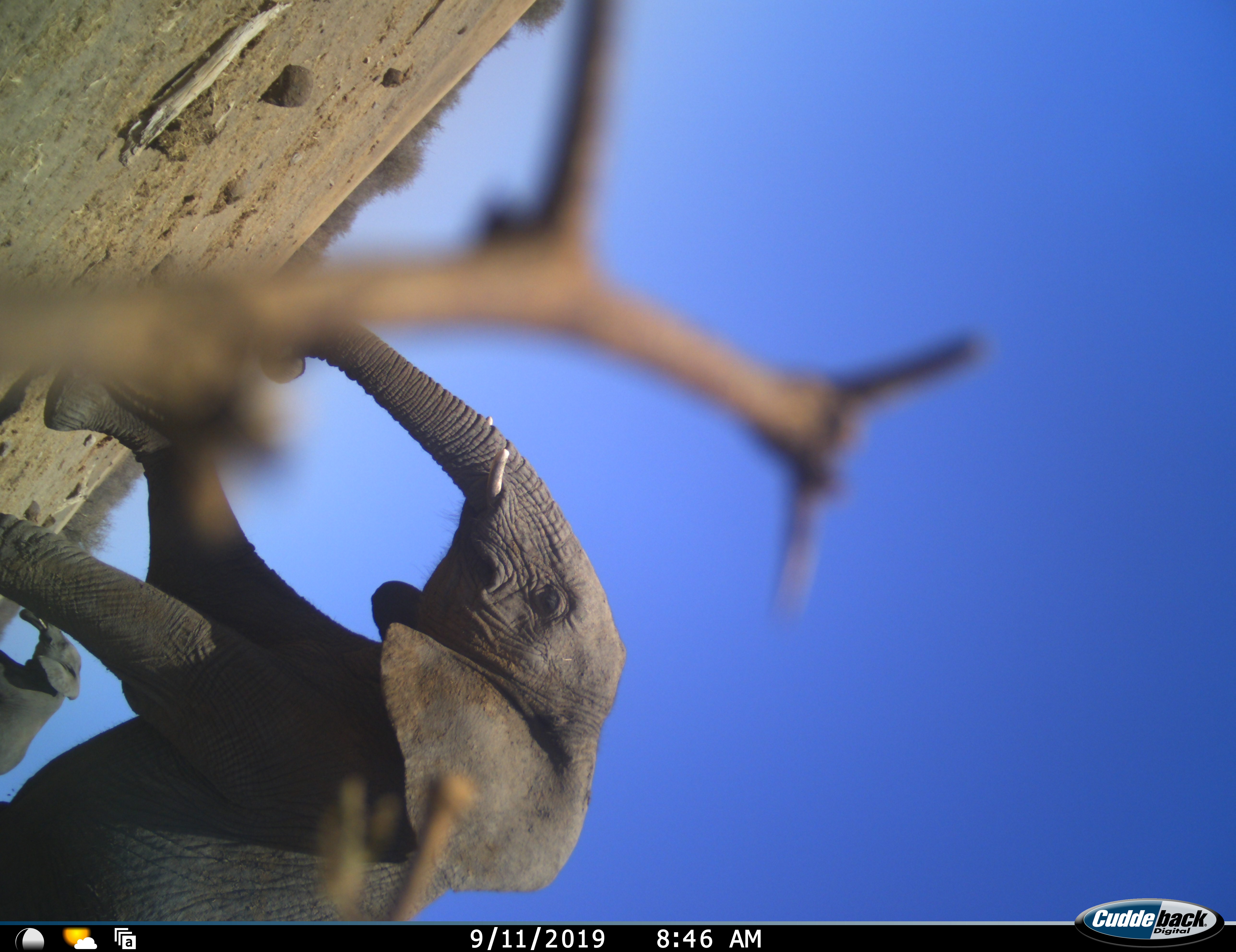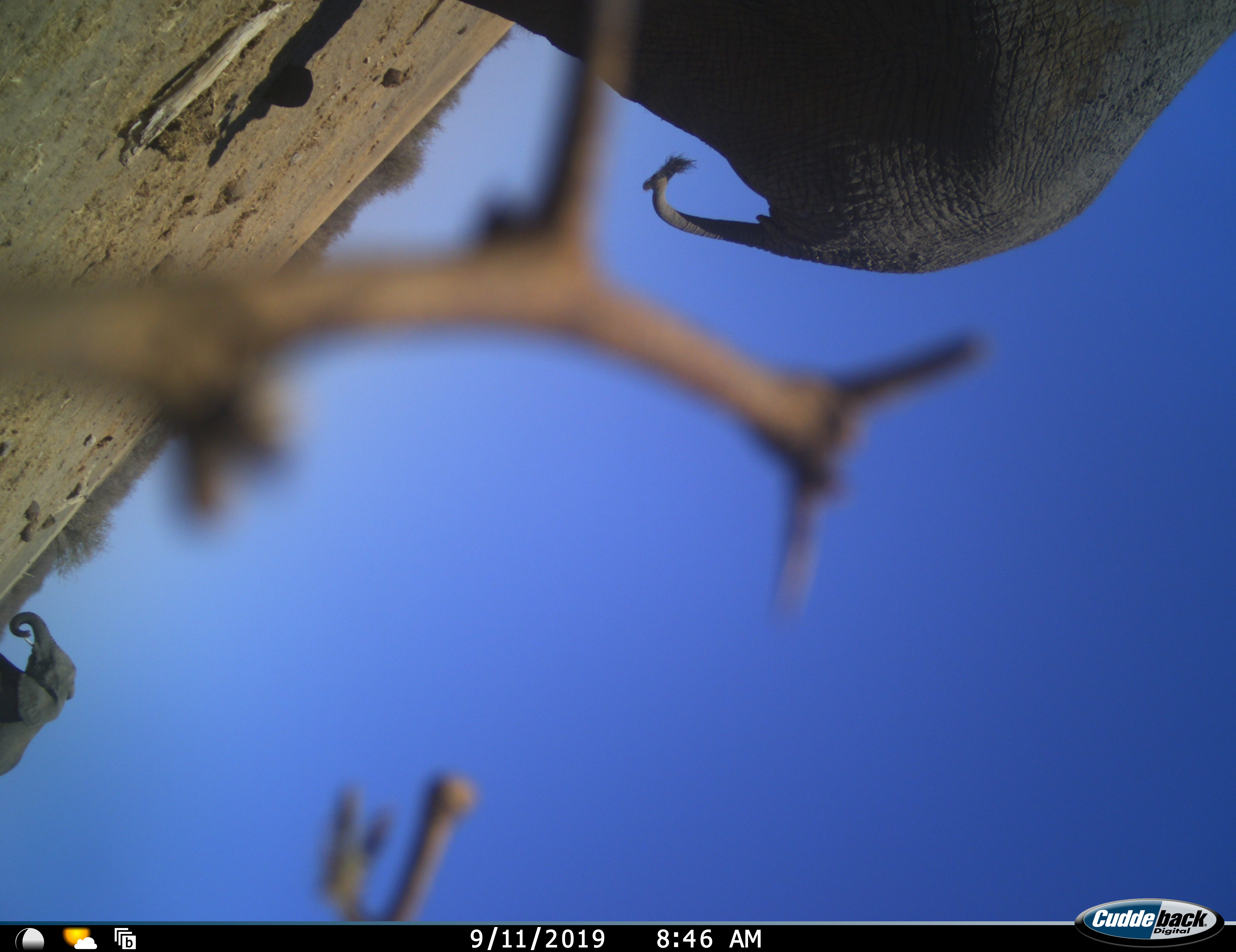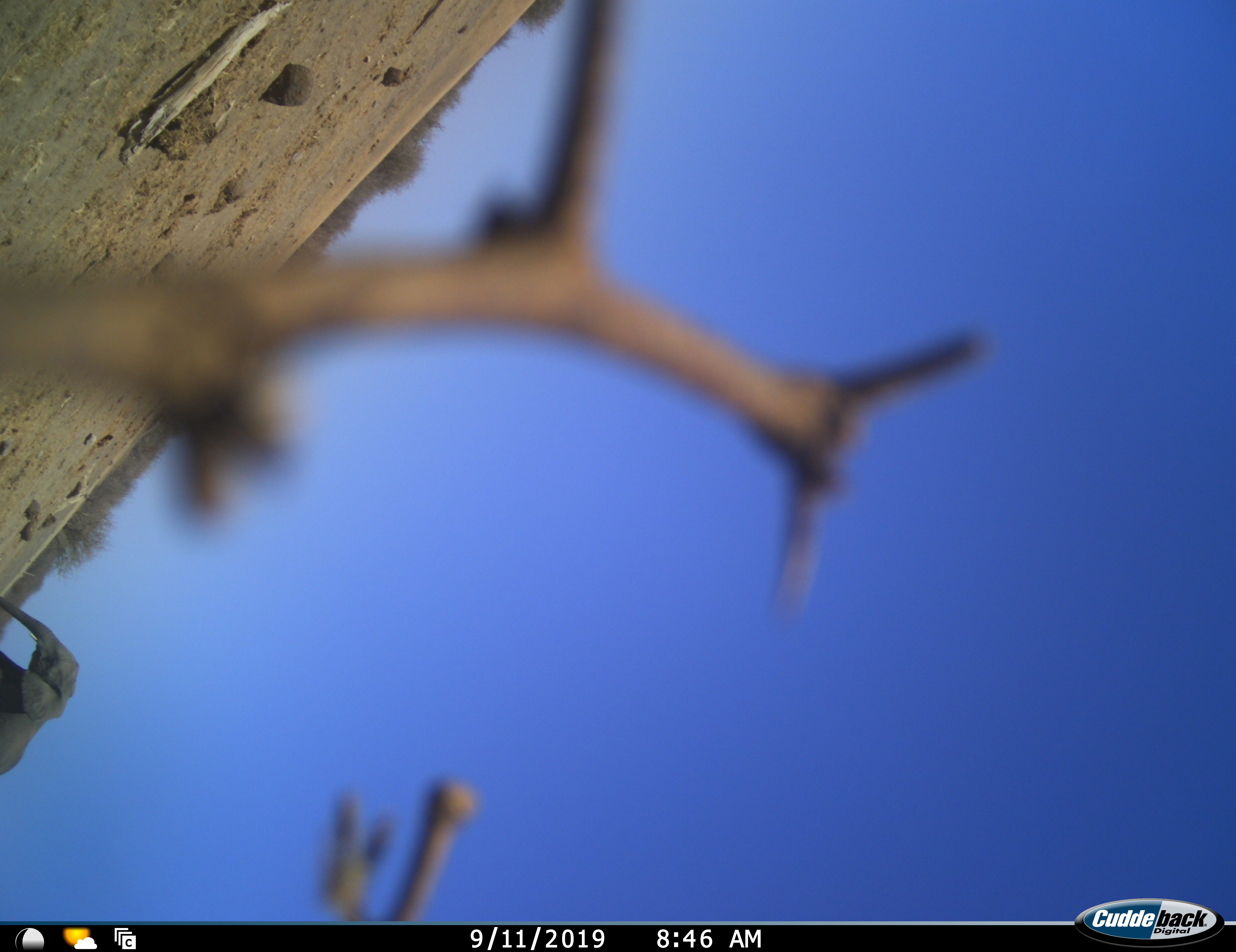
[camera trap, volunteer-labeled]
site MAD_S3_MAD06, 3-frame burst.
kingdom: Animalia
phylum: Chordata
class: Mammalia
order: Proboscidea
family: Elephantidae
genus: Loxodonta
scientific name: Loxodonta africana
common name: african bush elephant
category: elephant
Elephant (african bush elephant) (Loxodonta africana), count 2. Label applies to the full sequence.